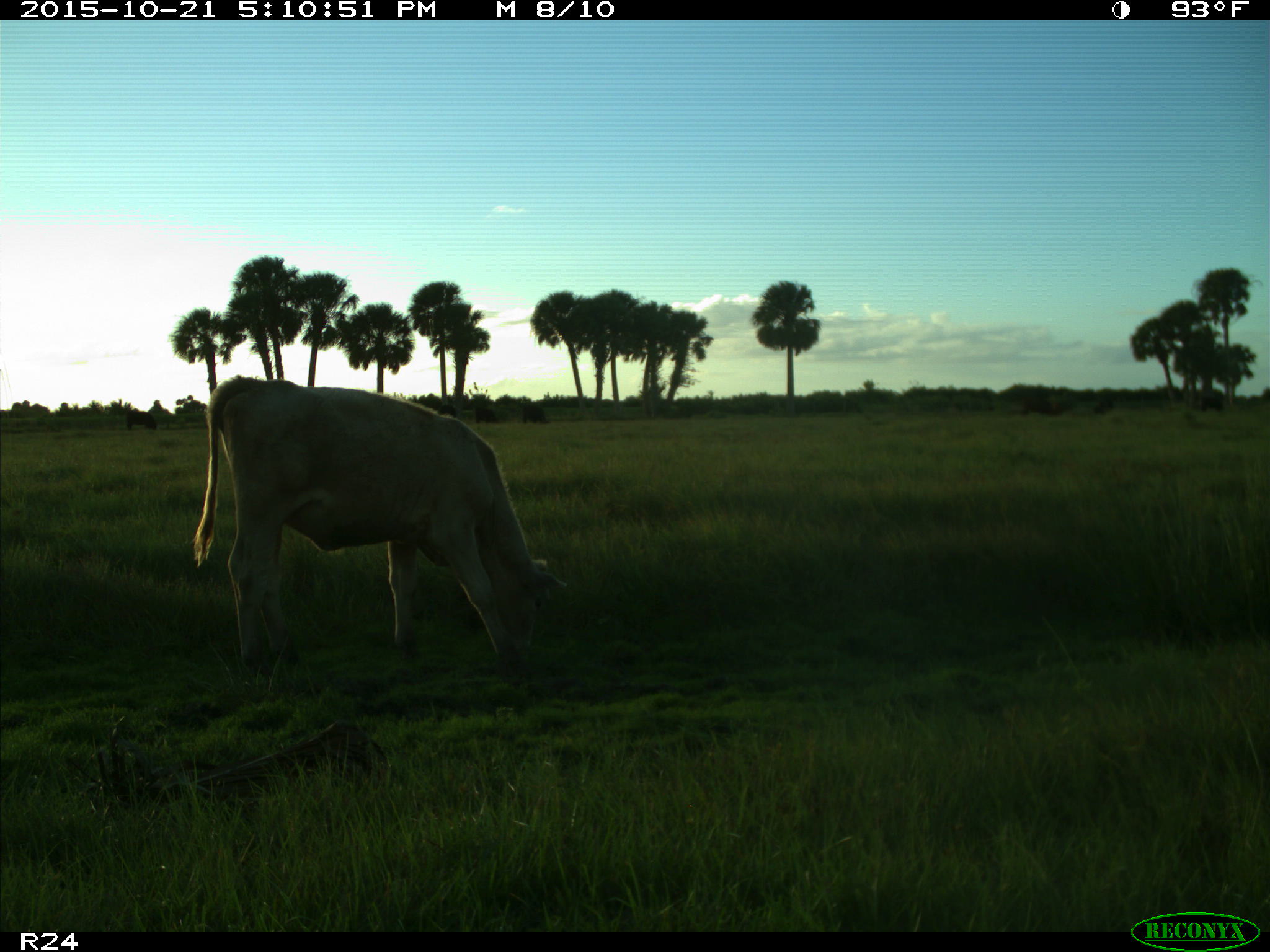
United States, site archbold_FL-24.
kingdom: Animalia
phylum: Chordata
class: Mammalia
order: Artiodactyla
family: Bovidae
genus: Bos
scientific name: Bos taurus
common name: domestic cow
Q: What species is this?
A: Bos taurus (domestic cow).